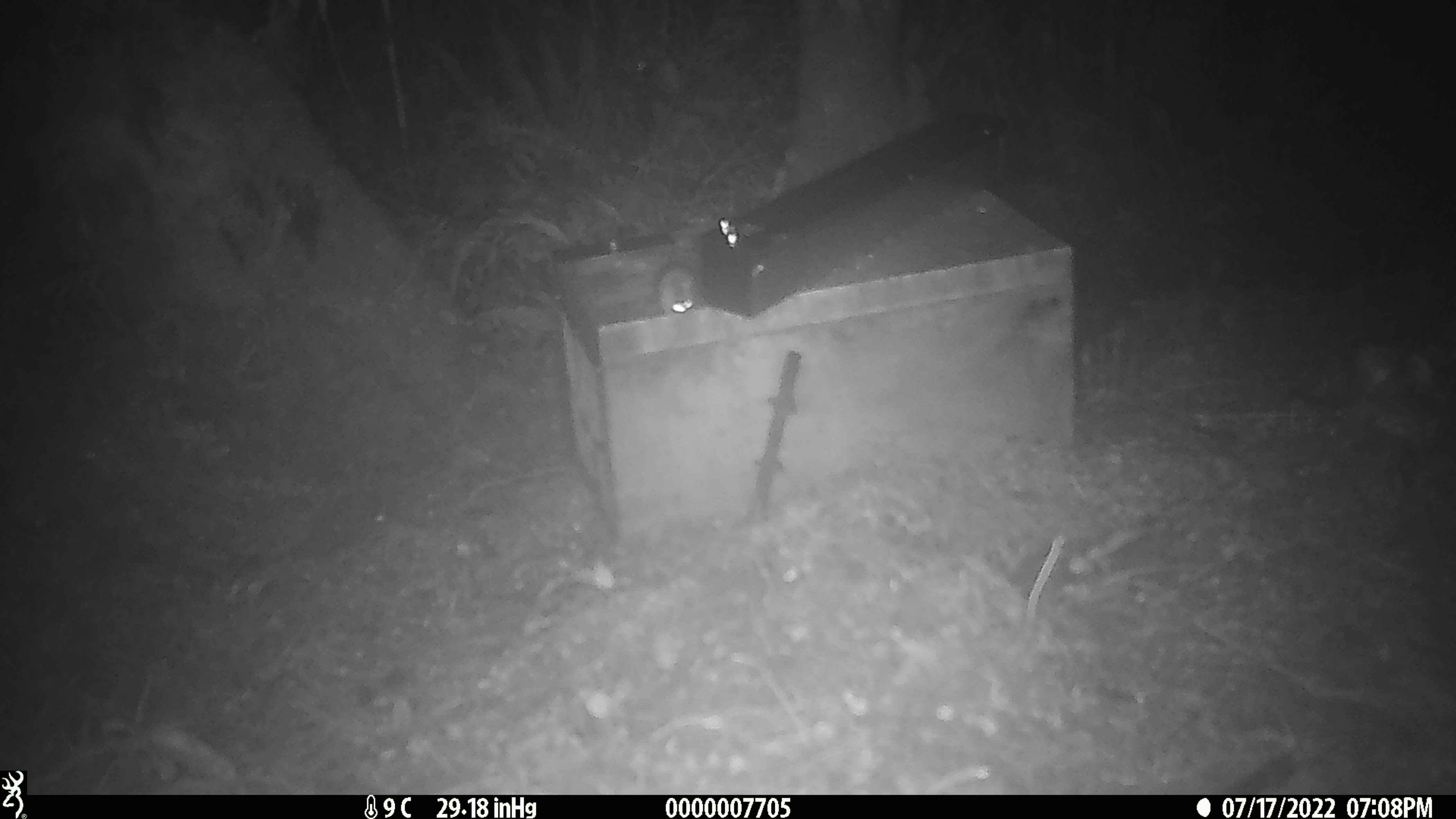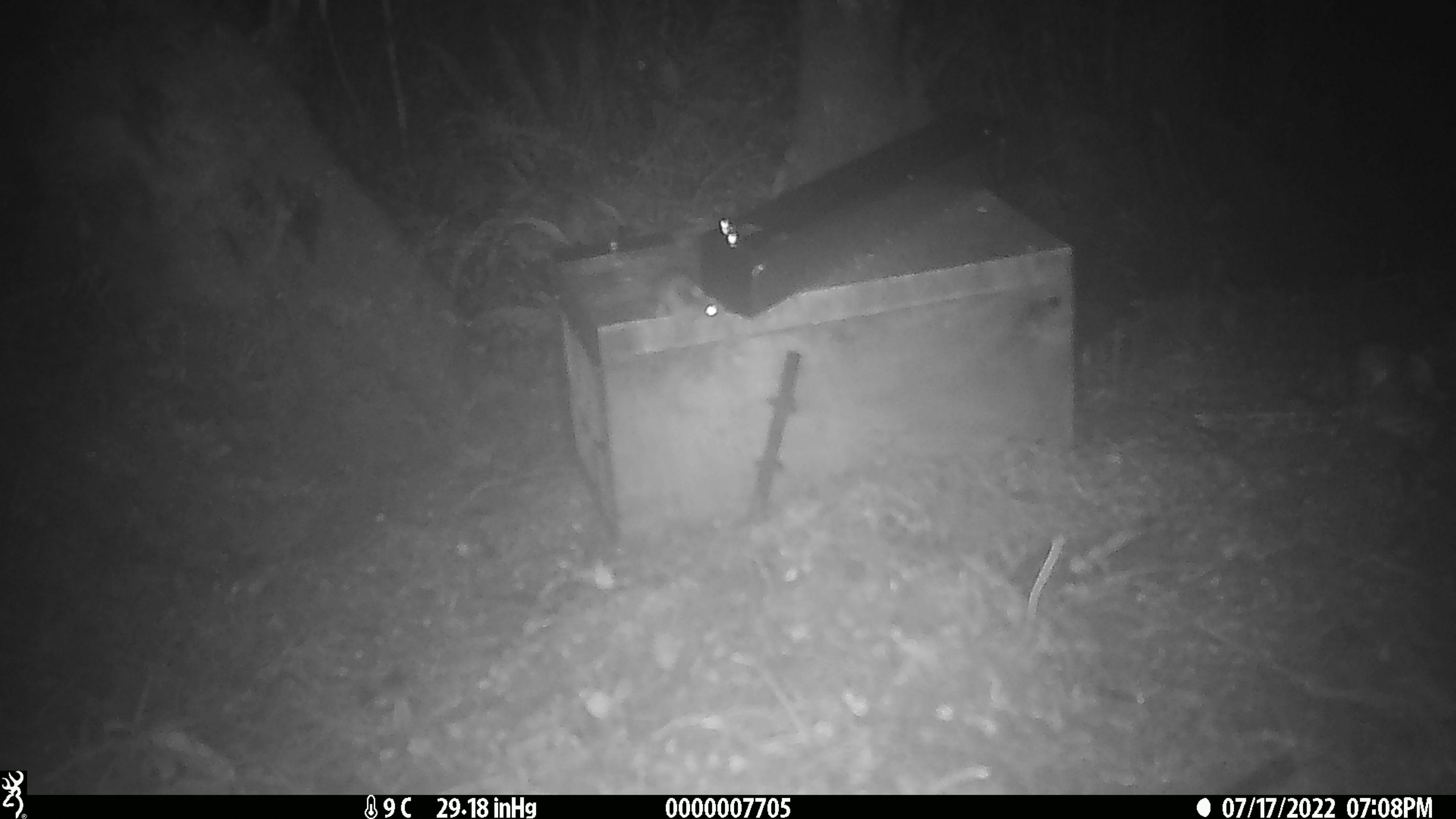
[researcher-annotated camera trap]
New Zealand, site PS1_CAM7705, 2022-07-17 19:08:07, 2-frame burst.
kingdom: Animalia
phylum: Chordata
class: Mammalia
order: Rodentia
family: Muridae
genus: Mus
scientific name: Mus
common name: mouse